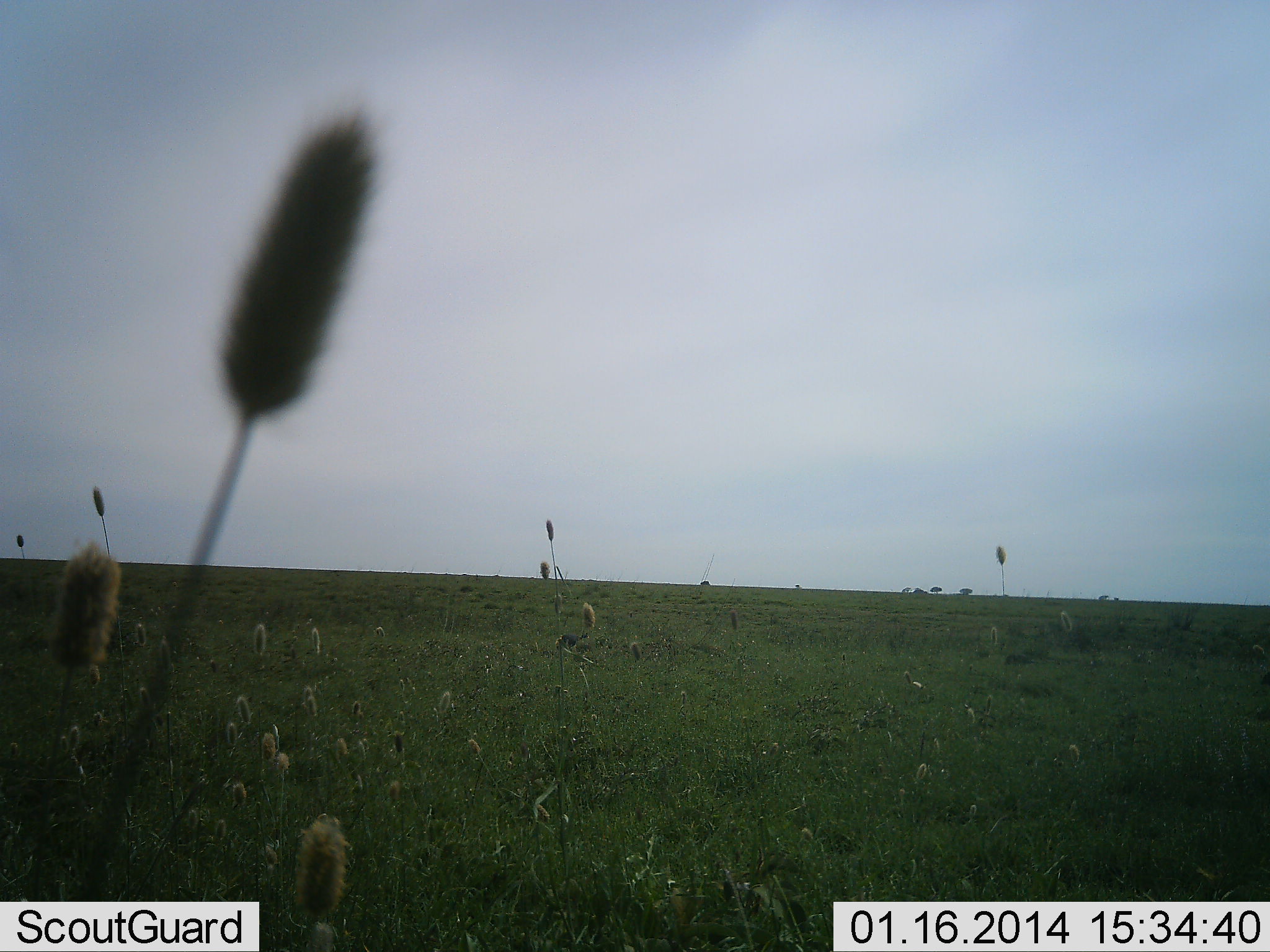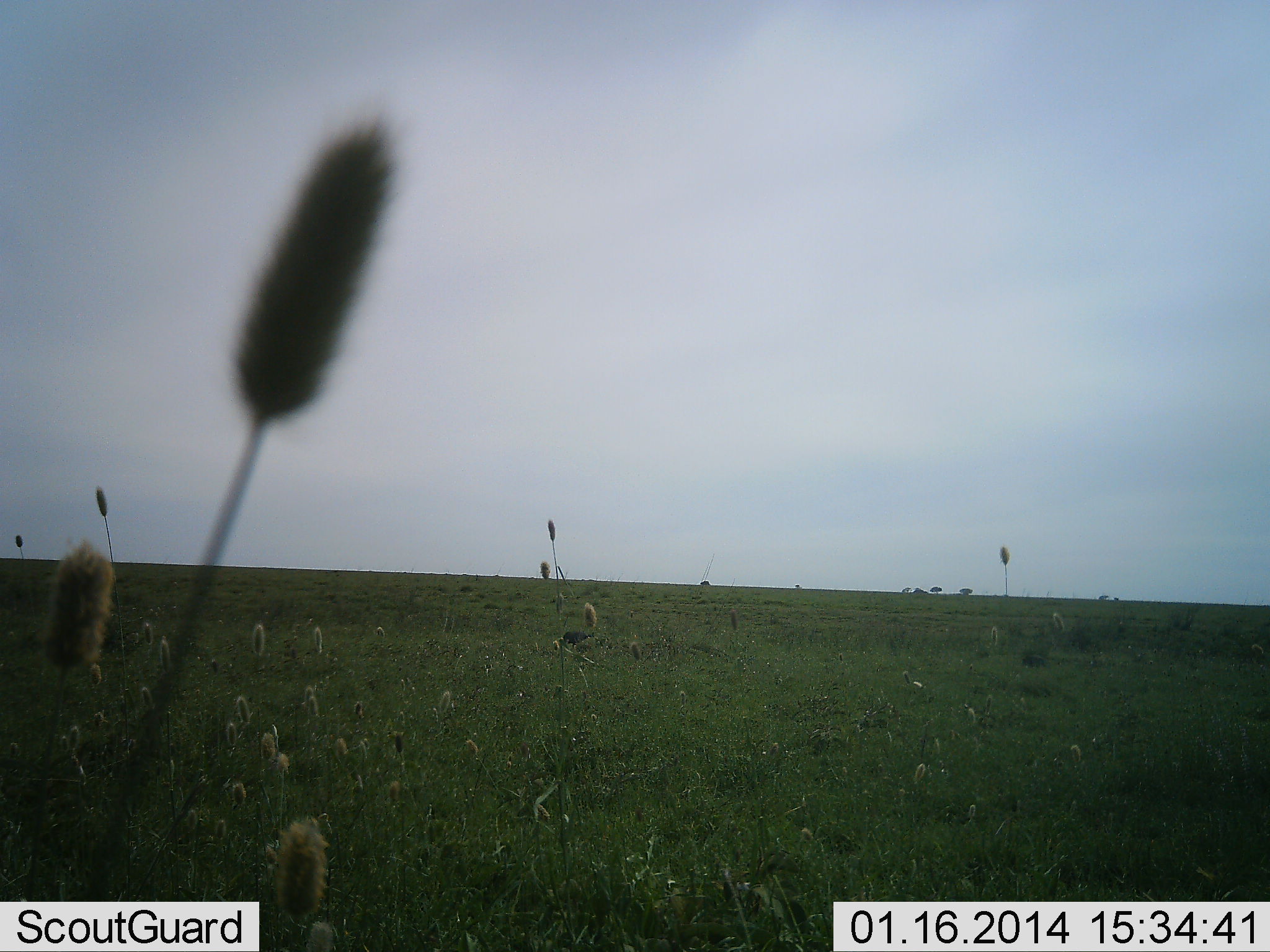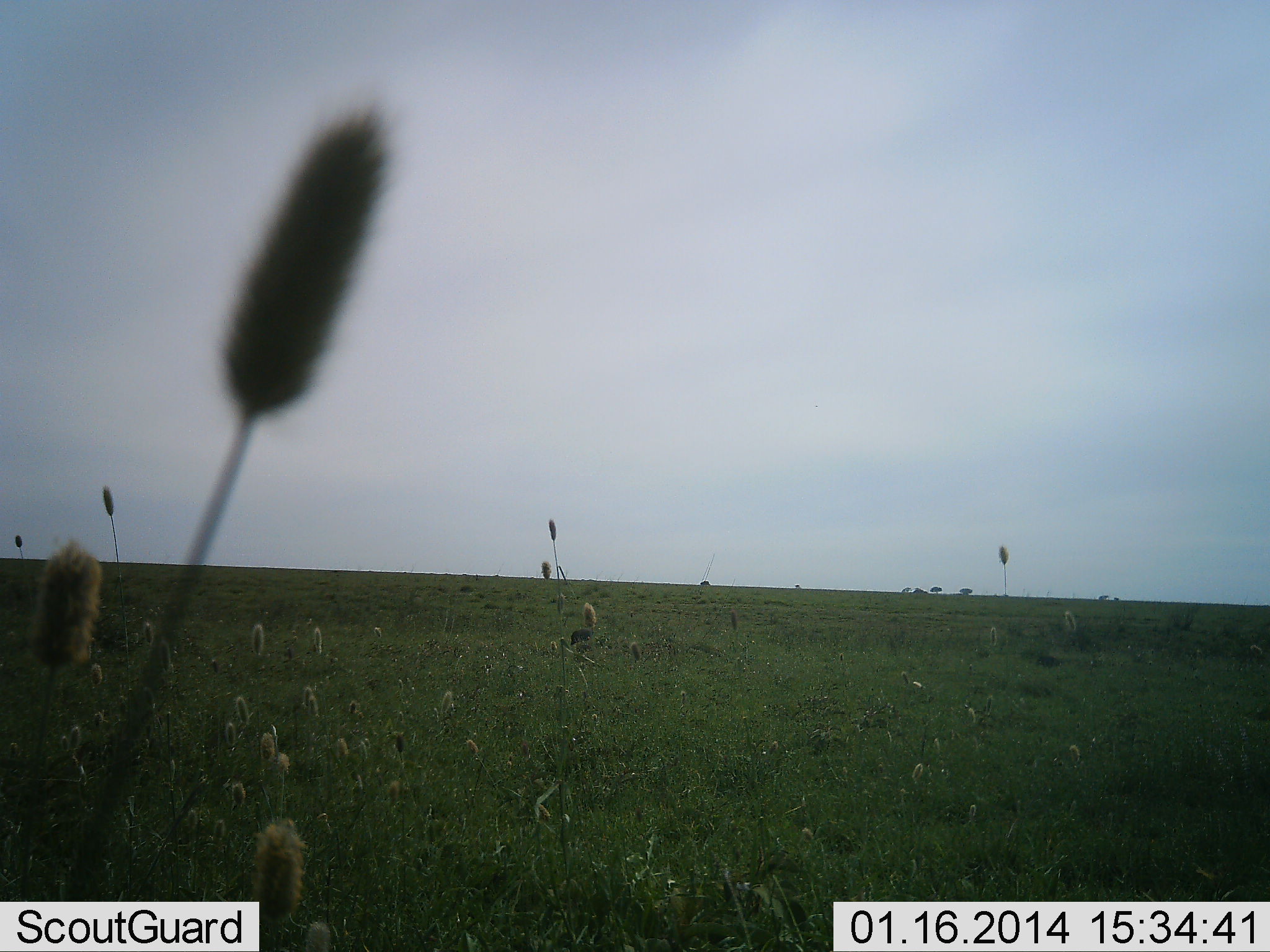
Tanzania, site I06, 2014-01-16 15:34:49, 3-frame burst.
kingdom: Animalia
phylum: Chordata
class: Mammalia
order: Artiodactyla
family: Suidae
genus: Phacochoerus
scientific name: Phacochoerus africanus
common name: warthog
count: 2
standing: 33%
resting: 0%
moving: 100%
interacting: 0%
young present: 0%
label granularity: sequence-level